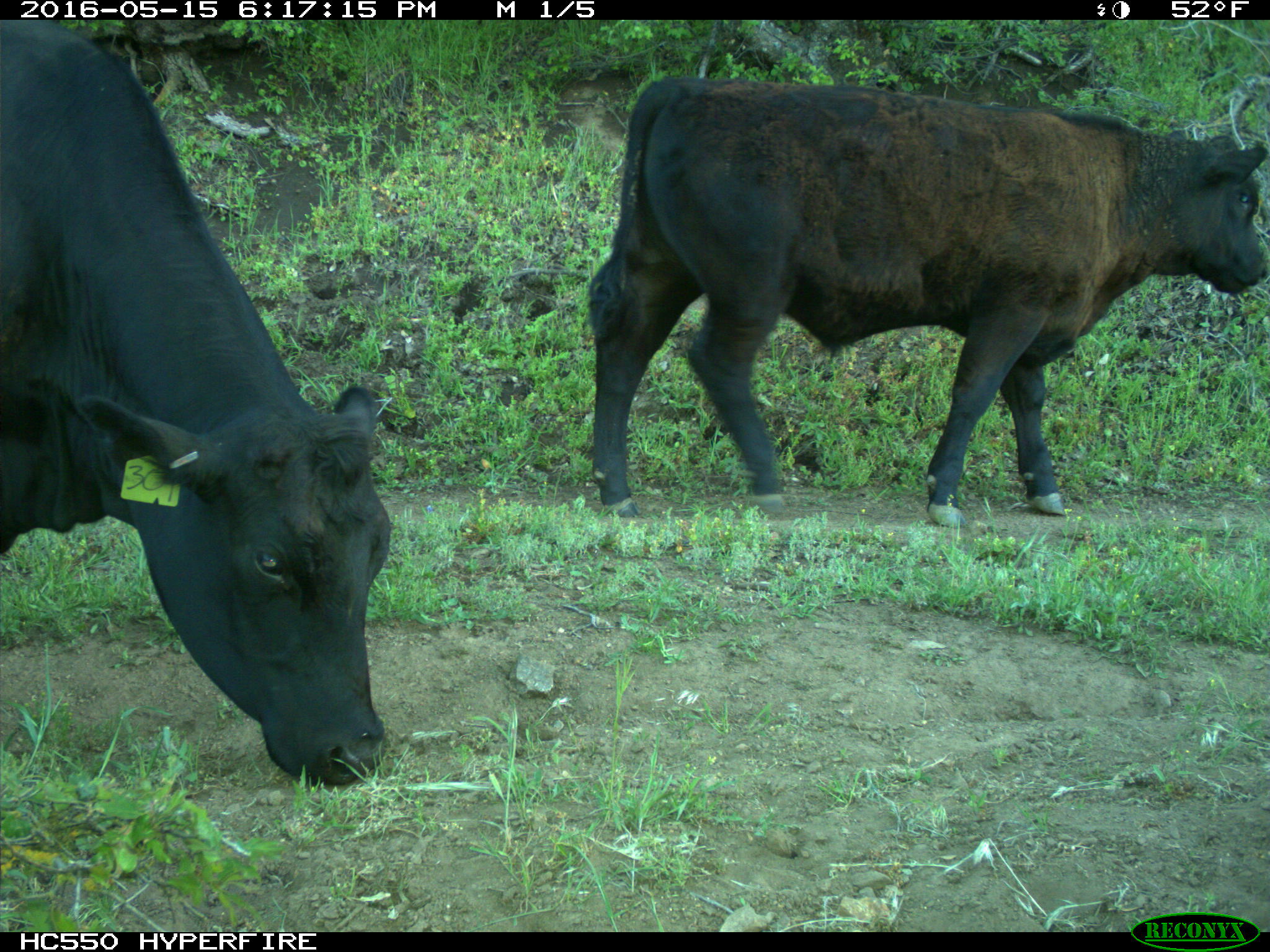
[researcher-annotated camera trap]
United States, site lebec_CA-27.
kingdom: Animalia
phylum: Chordata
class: Mammalia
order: Artiodactyla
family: Bovidae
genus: Bos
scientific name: Bos taurus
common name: domestic cow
Bos taurus (domestic cow).